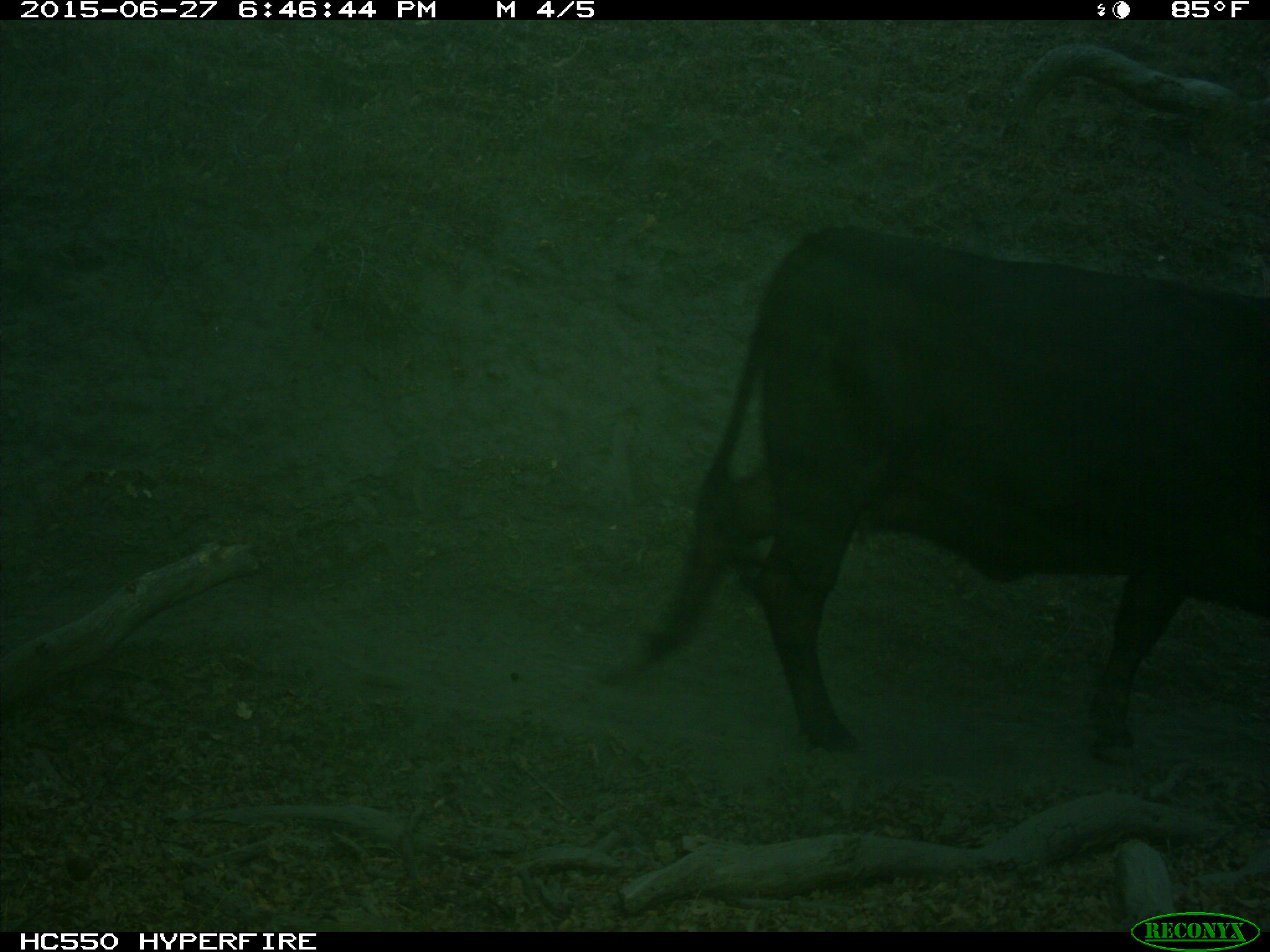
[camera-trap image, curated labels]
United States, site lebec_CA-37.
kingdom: Animalia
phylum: Chordata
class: Mammalia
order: Artiodactyla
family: Bovidae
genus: Bos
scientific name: Bos taurus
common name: domestic cow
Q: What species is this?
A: Bos taurus (domestic cow).